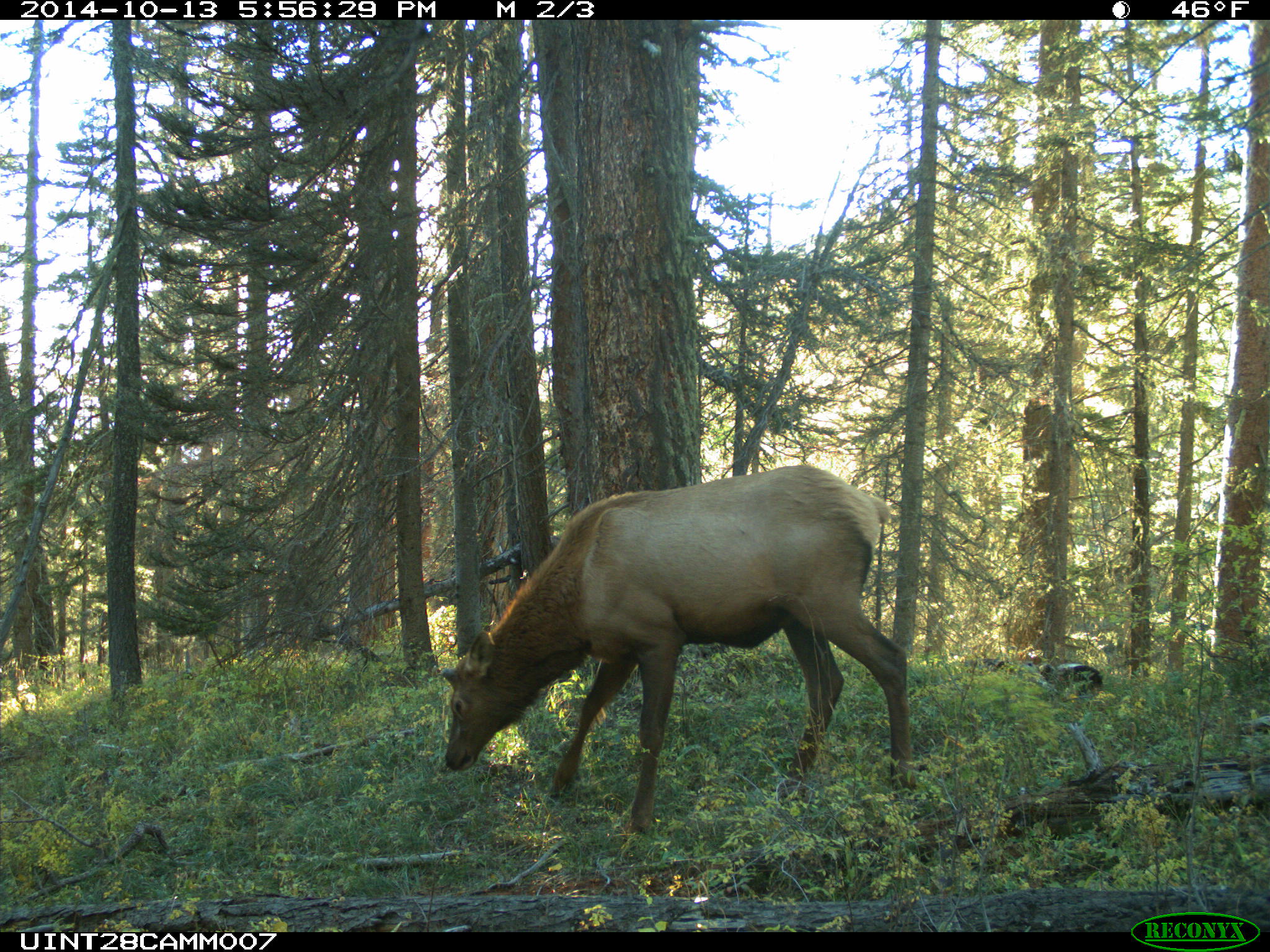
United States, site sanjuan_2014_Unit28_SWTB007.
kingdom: Animalia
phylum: Chordata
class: Mammalia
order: Artiodactyla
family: Cervidae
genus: Cervus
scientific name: Cervus elaphus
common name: red deer